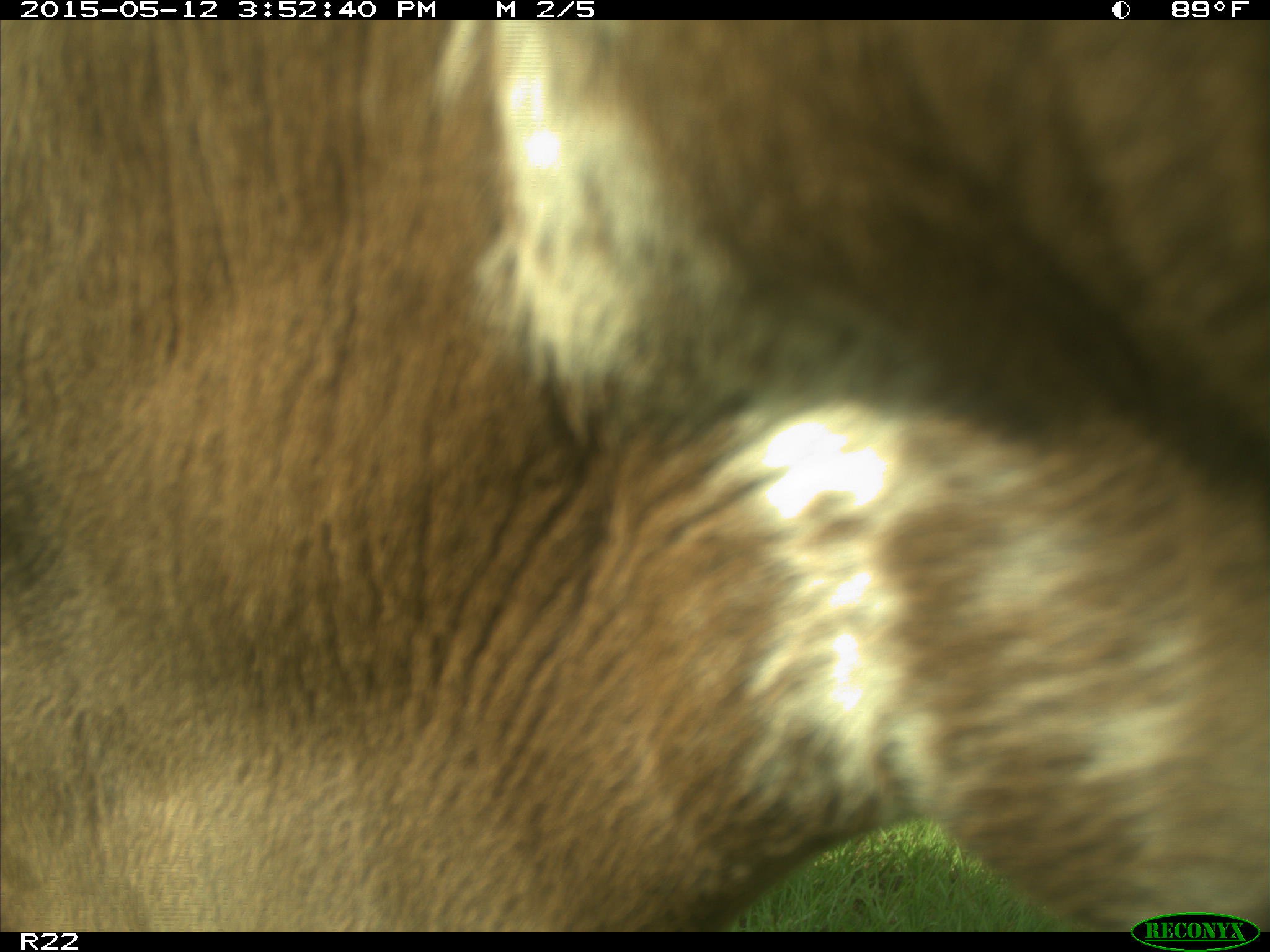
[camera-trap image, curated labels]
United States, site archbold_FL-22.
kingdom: Animalia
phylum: Chordata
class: Mammalia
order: Artiodactyla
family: Bovidae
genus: Bos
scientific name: Bos taurus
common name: domestic cow